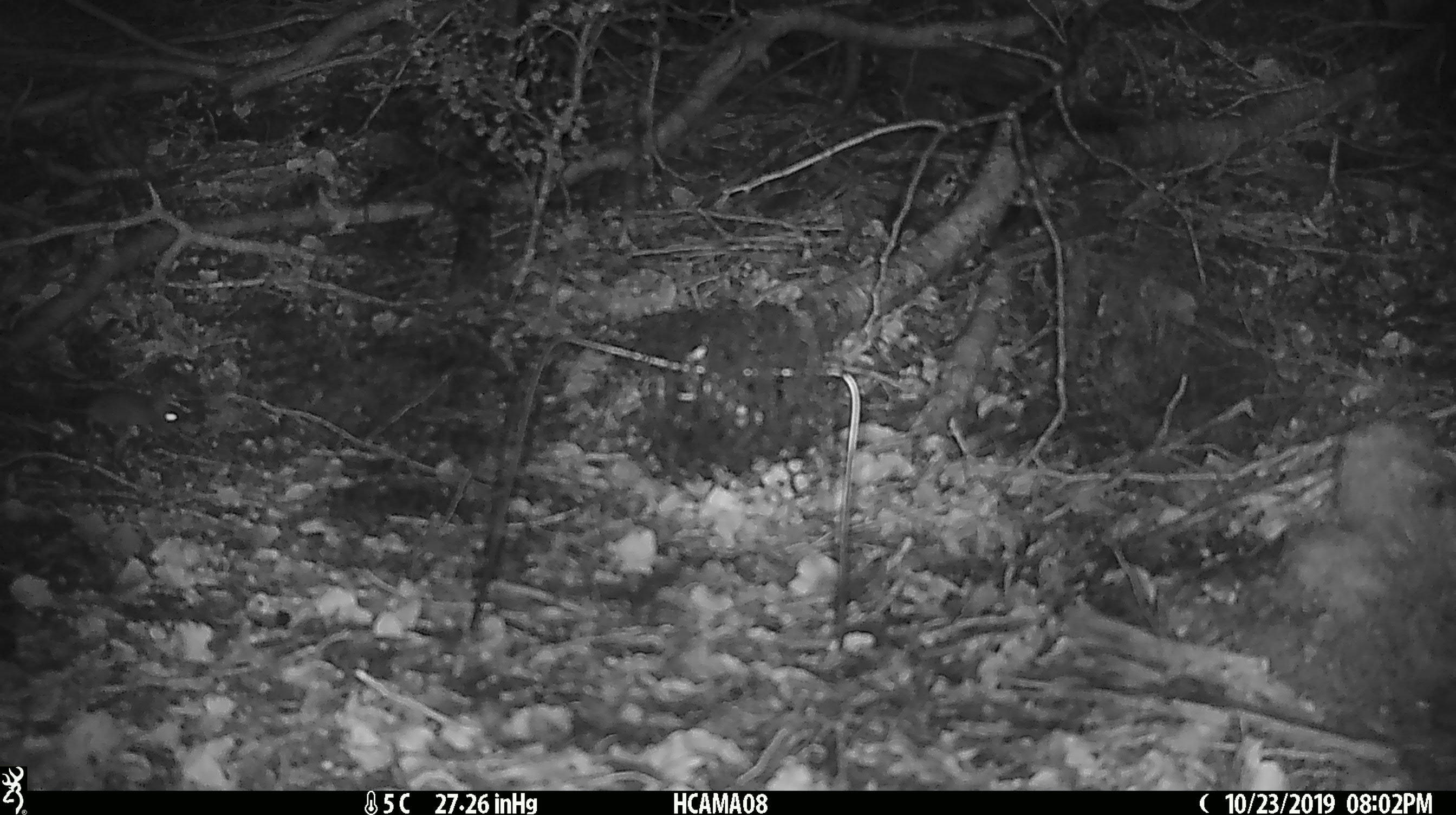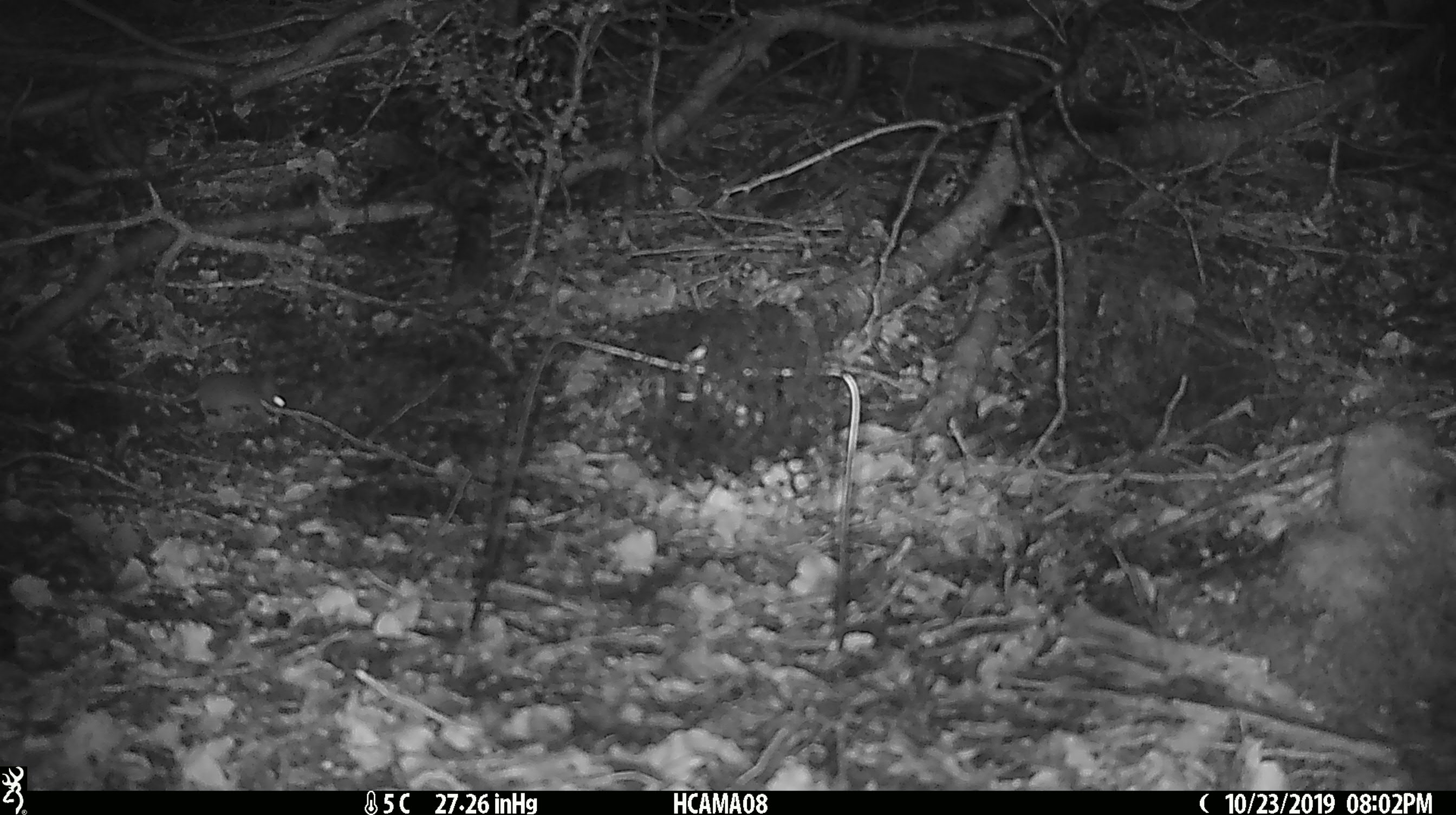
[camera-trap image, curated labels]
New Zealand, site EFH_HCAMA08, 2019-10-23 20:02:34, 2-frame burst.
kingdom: Animalia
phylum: Chordata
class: Mammalia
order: Rodentia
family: Muridae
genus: Mus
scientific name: Mus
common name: mouse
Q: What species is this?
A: Mouse (Mus).